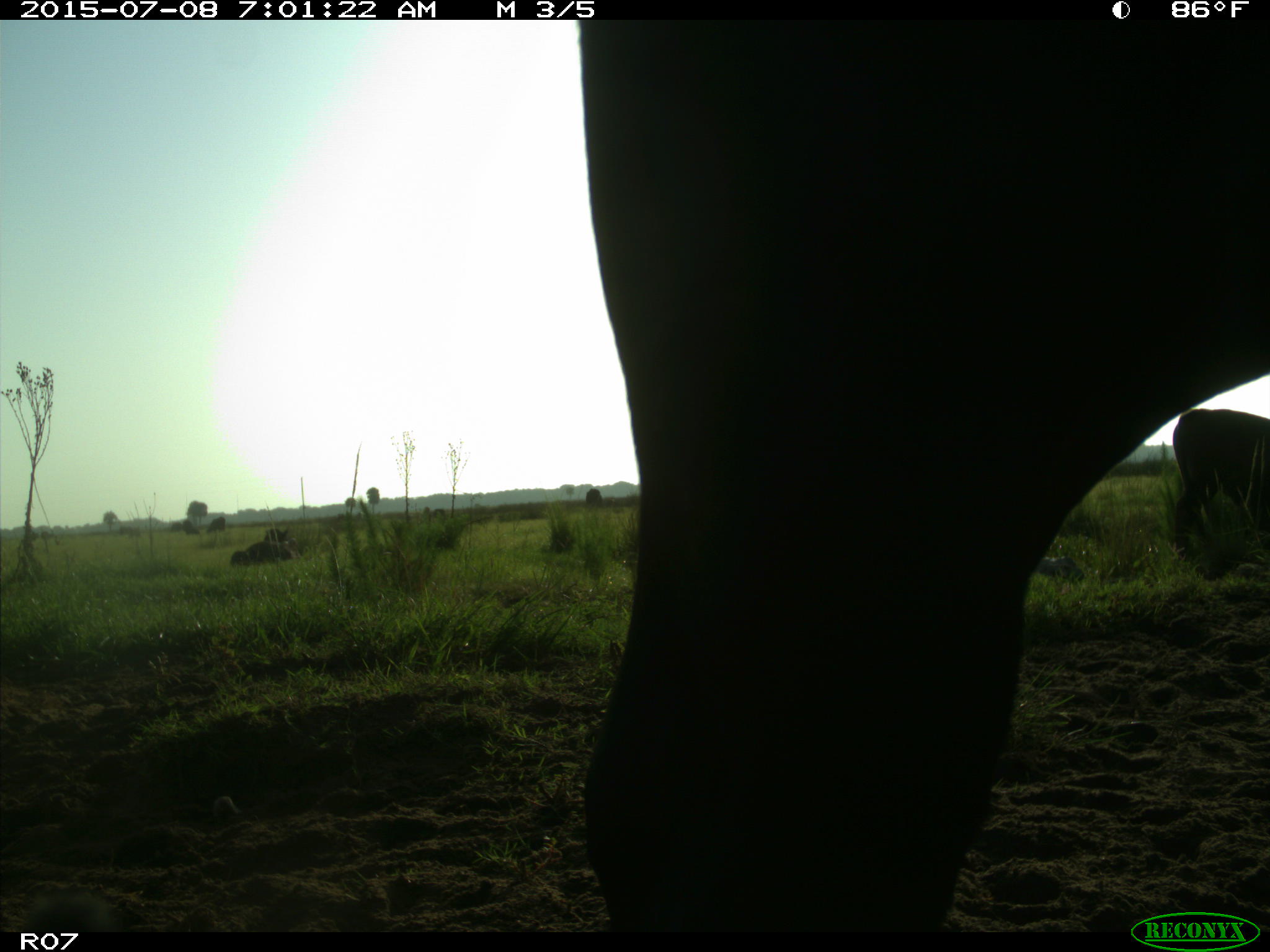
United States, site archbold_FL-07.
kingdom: Animalia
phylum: Chordata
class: Mammalia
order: Artiodactyla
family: Bovidae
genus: Bos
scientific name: Bos taurus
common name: domestic cow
Bos taurus (domestic cow).